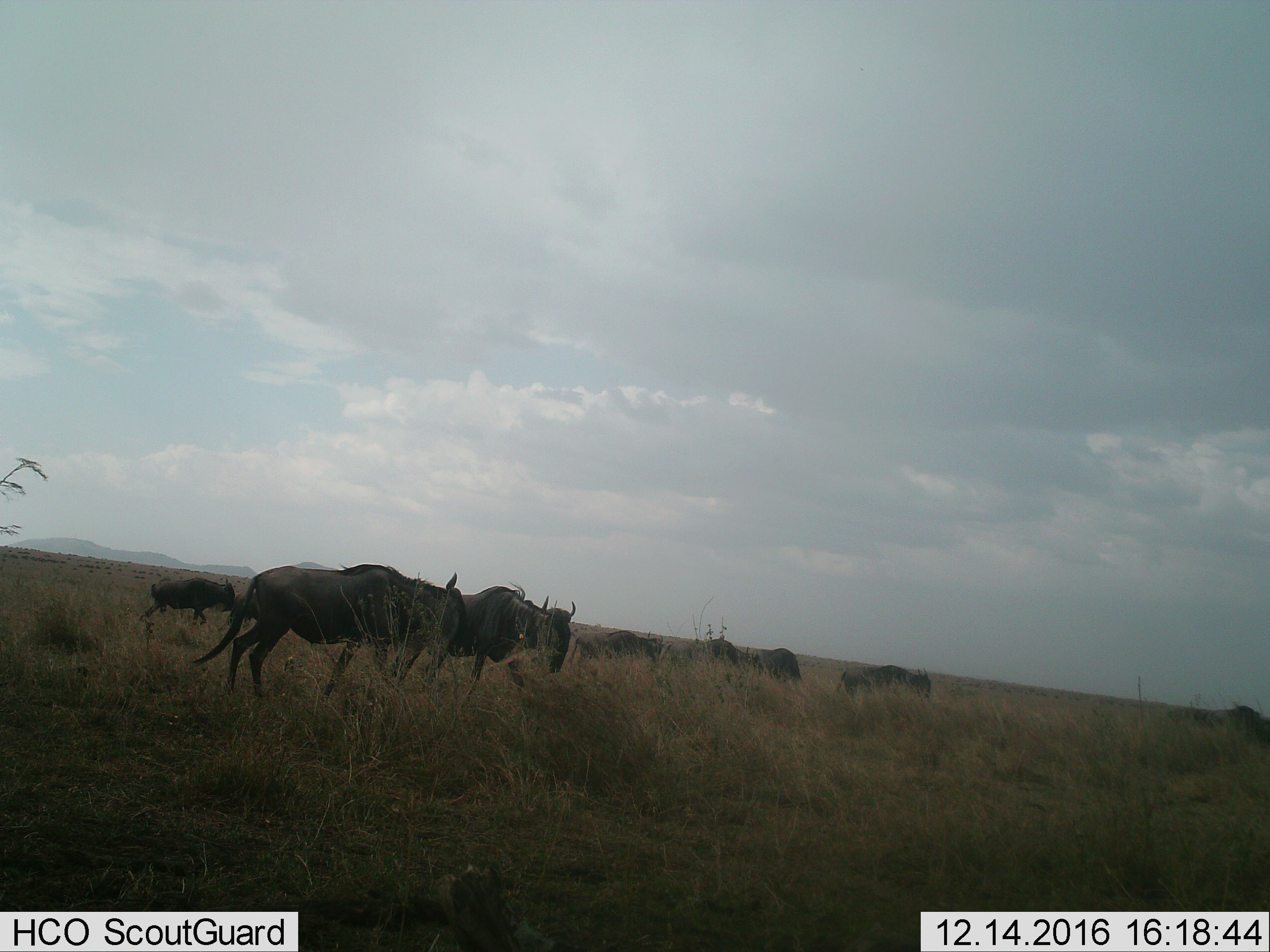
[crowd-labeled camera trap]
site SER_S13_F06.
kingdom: Animalia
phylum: Chordata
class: Mammalia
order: Artiodactyla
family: Bovidae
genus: Connochaetes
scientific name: Connochaetes taurinus taurinus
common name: blue wildebeest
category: wildebeestblue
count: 8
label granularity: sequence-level